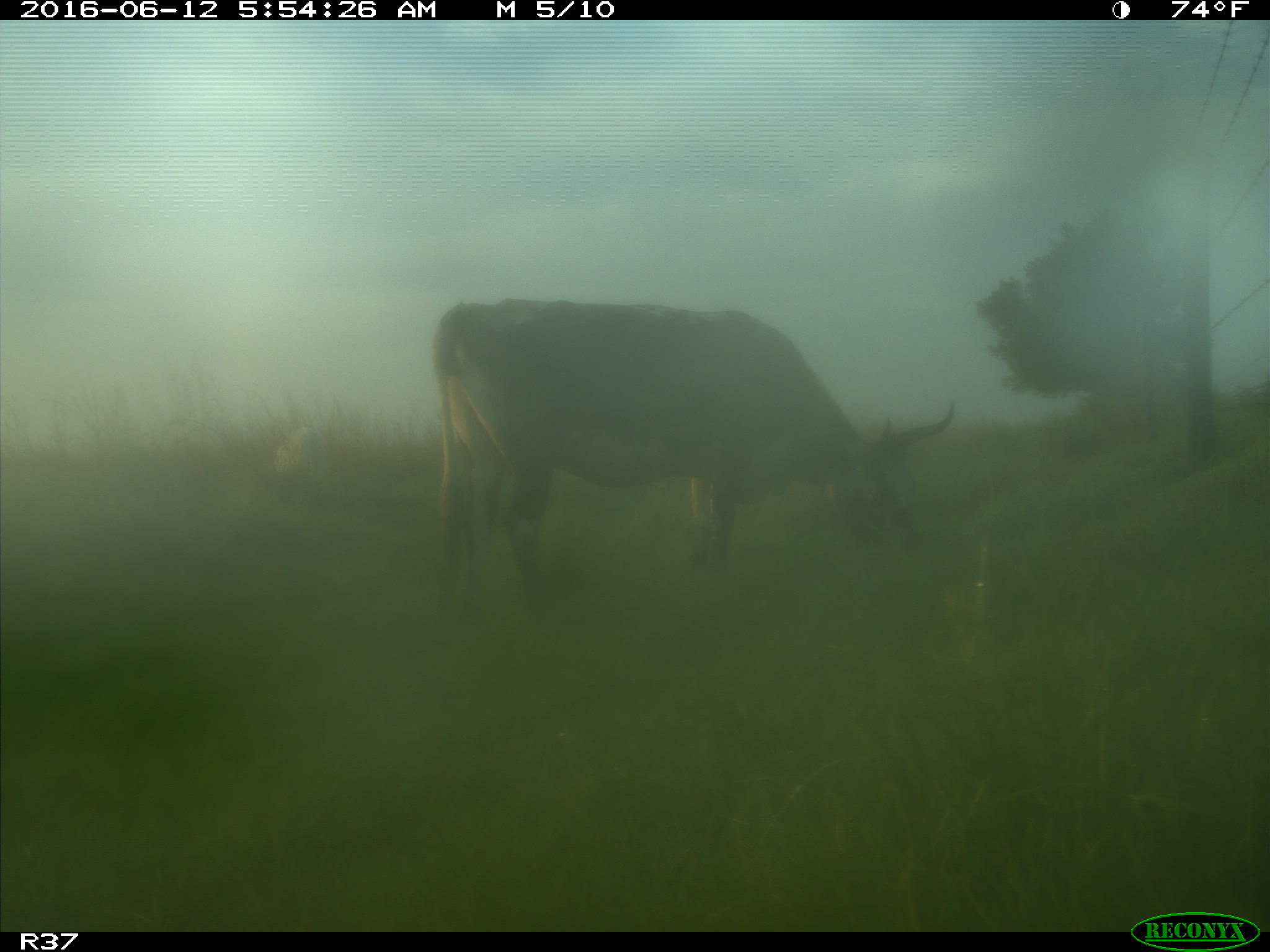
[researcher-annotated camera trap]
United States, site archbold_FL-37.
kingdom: Animalia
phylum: Chordata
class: Mammalia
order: Artiodactyla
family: Bovidae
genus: Bos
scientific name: Bos taurus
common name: domestic cow